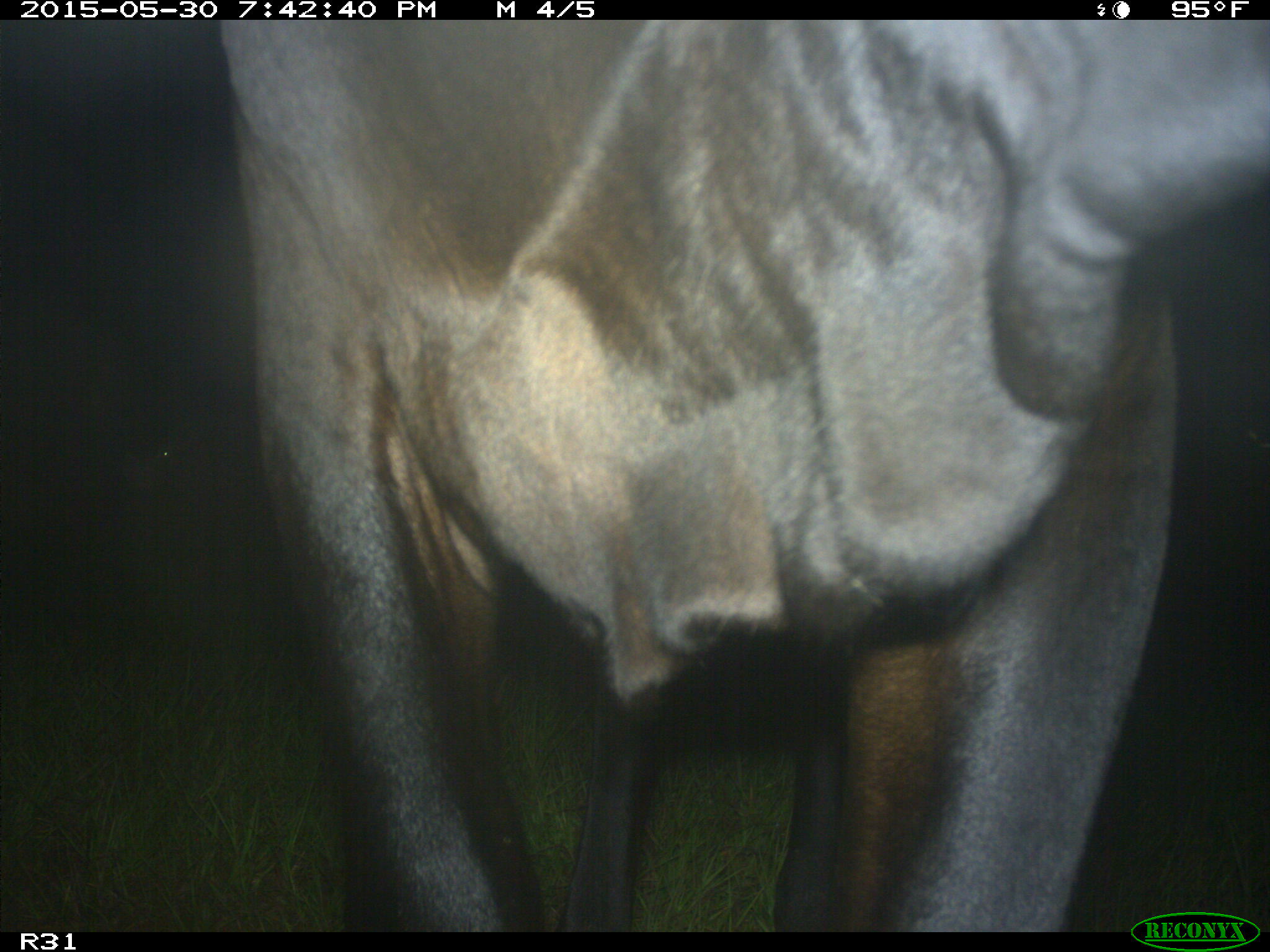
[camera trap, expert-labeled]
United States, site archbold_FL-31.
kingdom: Animalia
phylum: Chordata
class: Mammalia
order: Artiodactyla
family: Bovidae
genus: Bos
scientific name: Bos taurus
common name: domestic cow